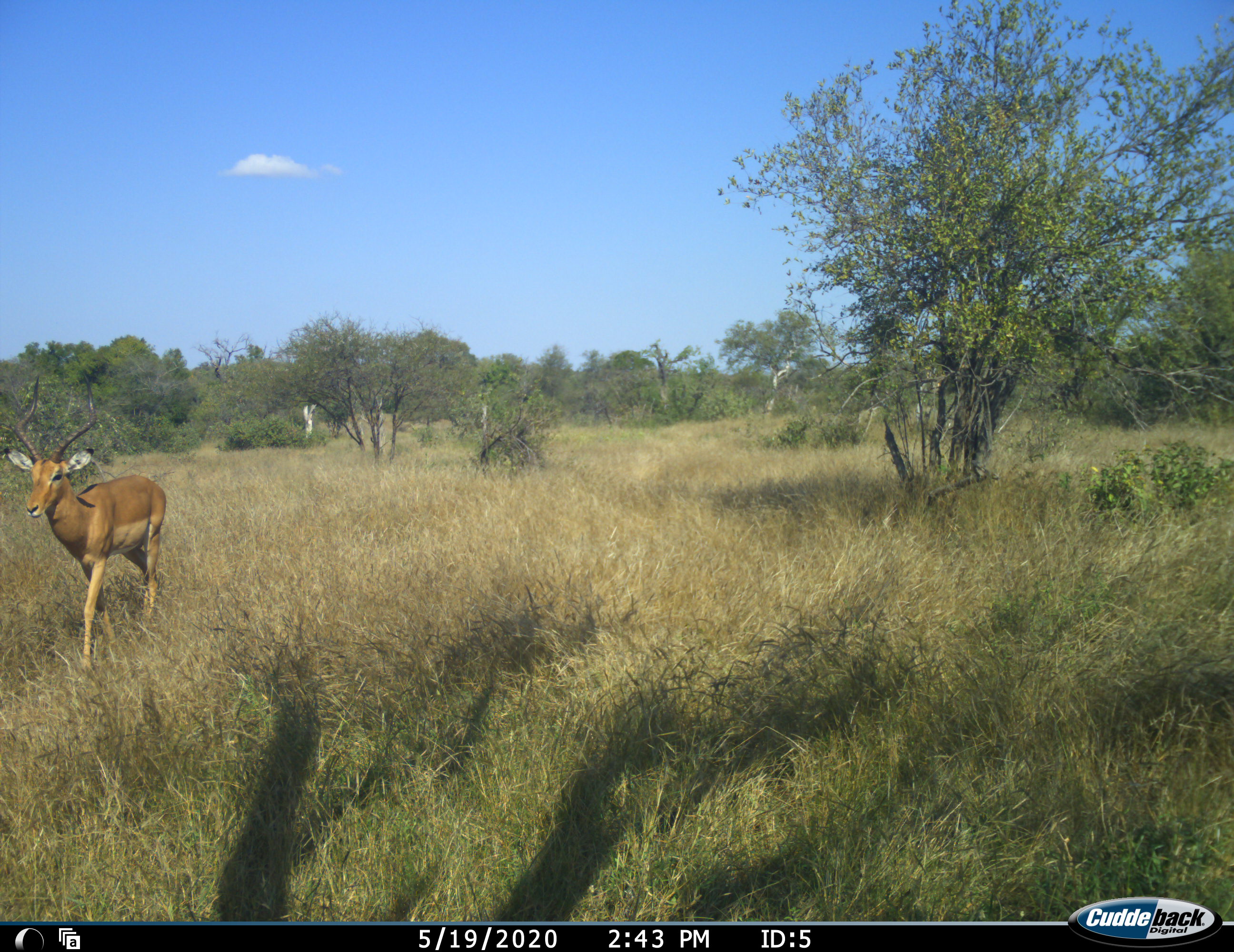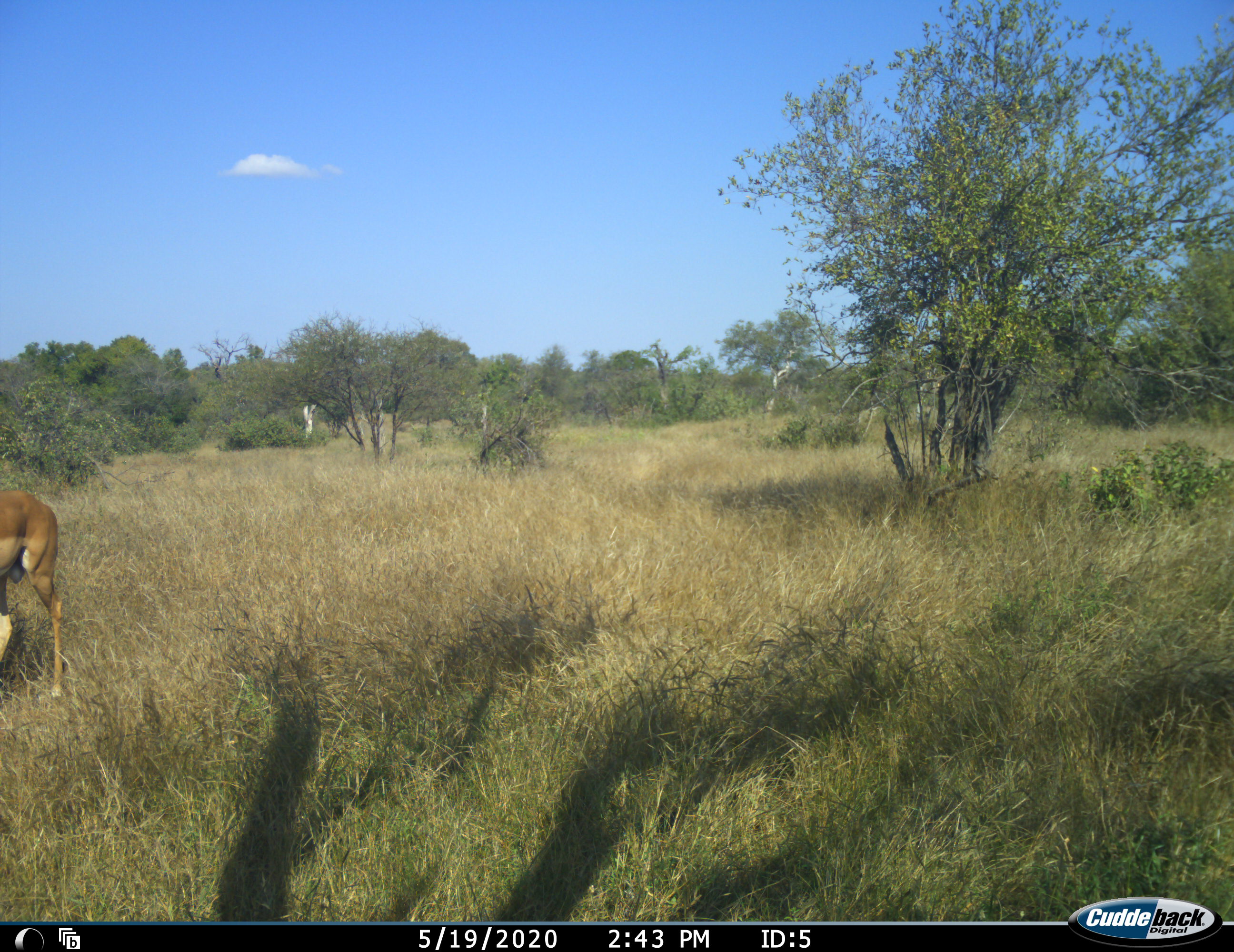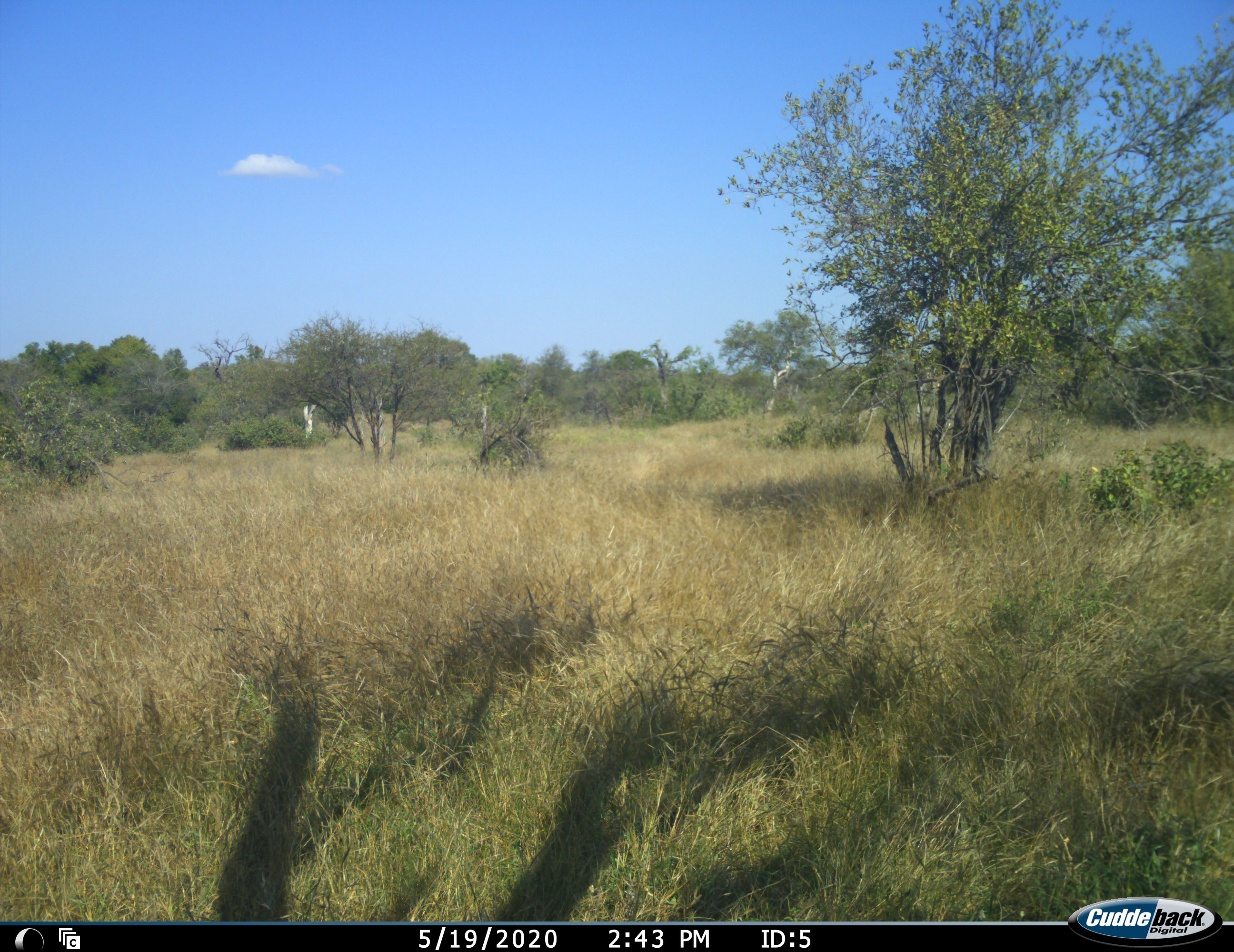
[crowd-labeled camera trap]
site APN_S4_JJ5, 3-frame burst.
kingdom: Animalia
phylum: Chordata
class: Mammalia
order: Artiodactyla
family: Bovidae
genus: Aepyceros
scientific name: Aepyceros melampus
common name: impala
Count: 1.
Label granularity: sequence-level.